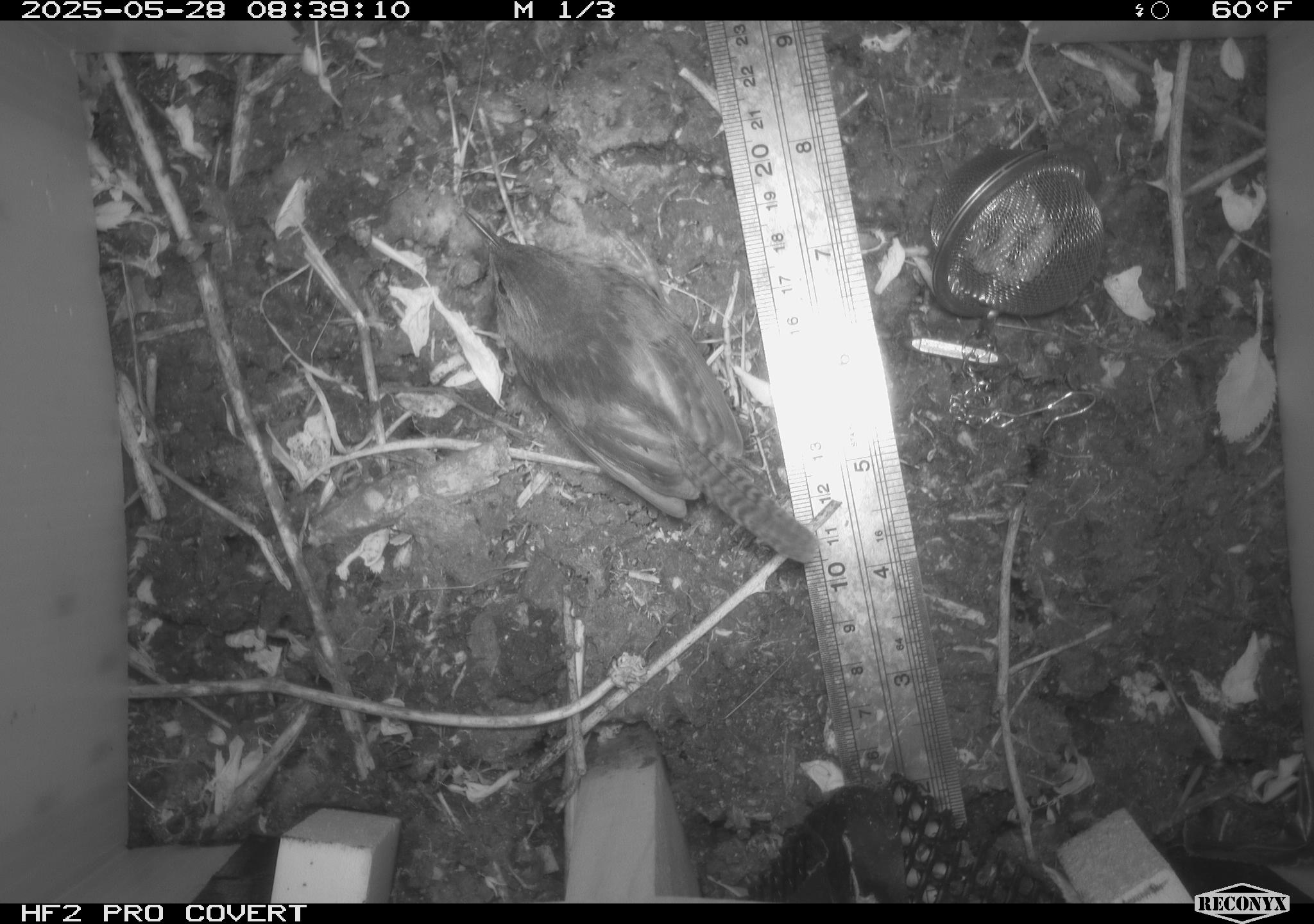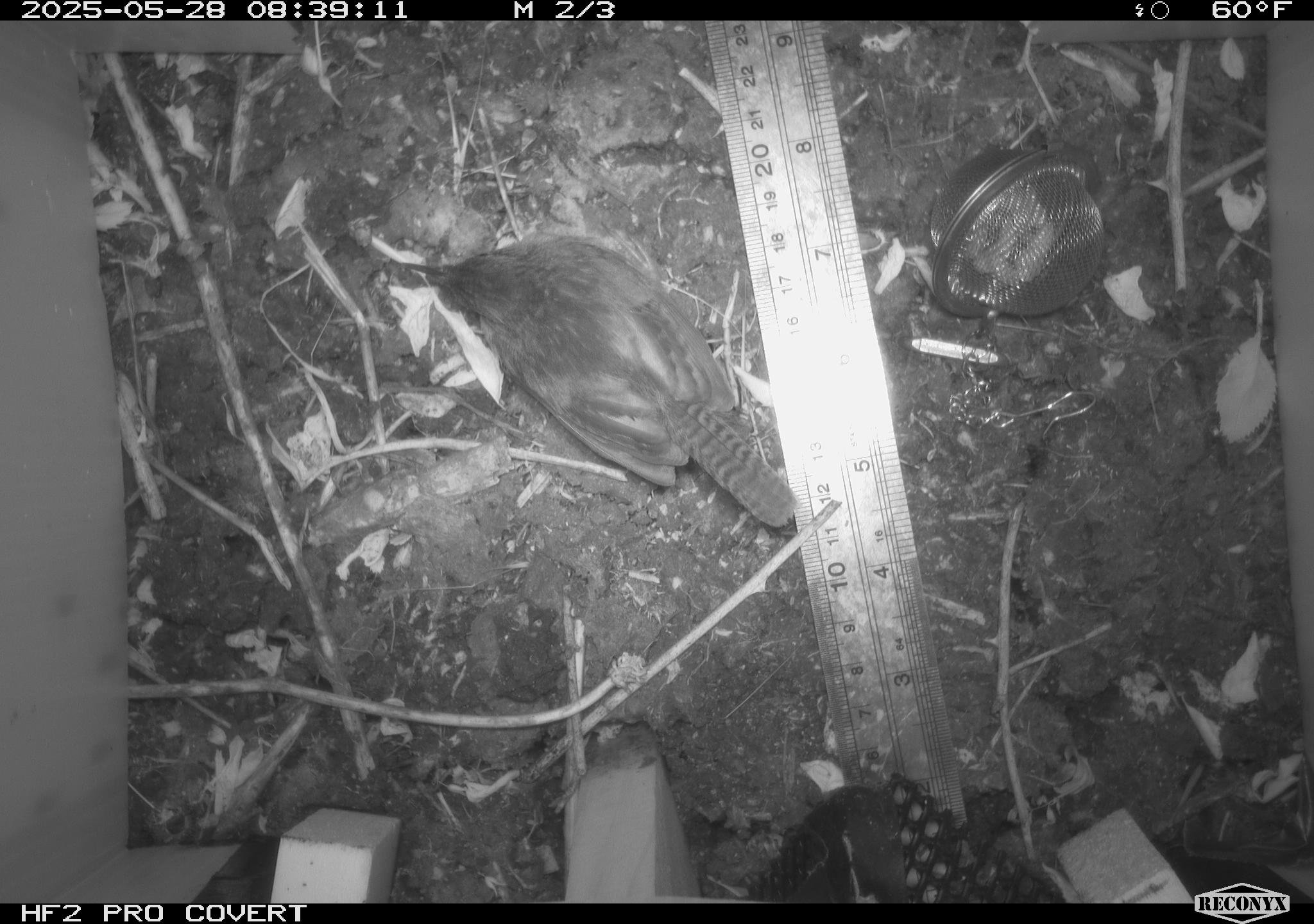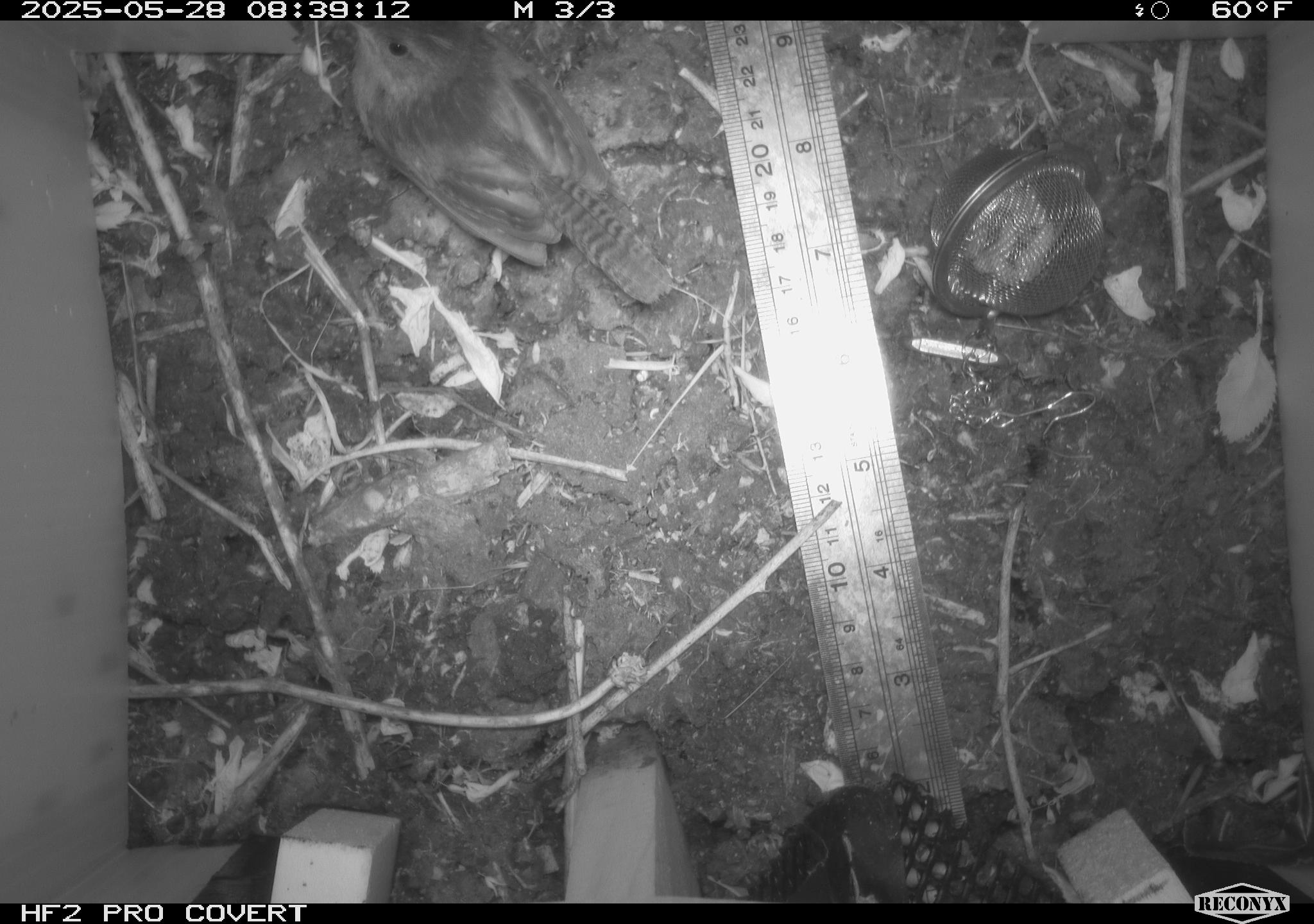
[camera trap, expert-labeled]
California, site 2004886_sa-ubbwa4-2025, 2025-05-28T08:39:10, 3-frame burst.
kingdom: Animalia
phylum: Chordata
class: Aves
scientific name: Aves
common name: bird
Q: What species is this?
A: Bird (Aves).